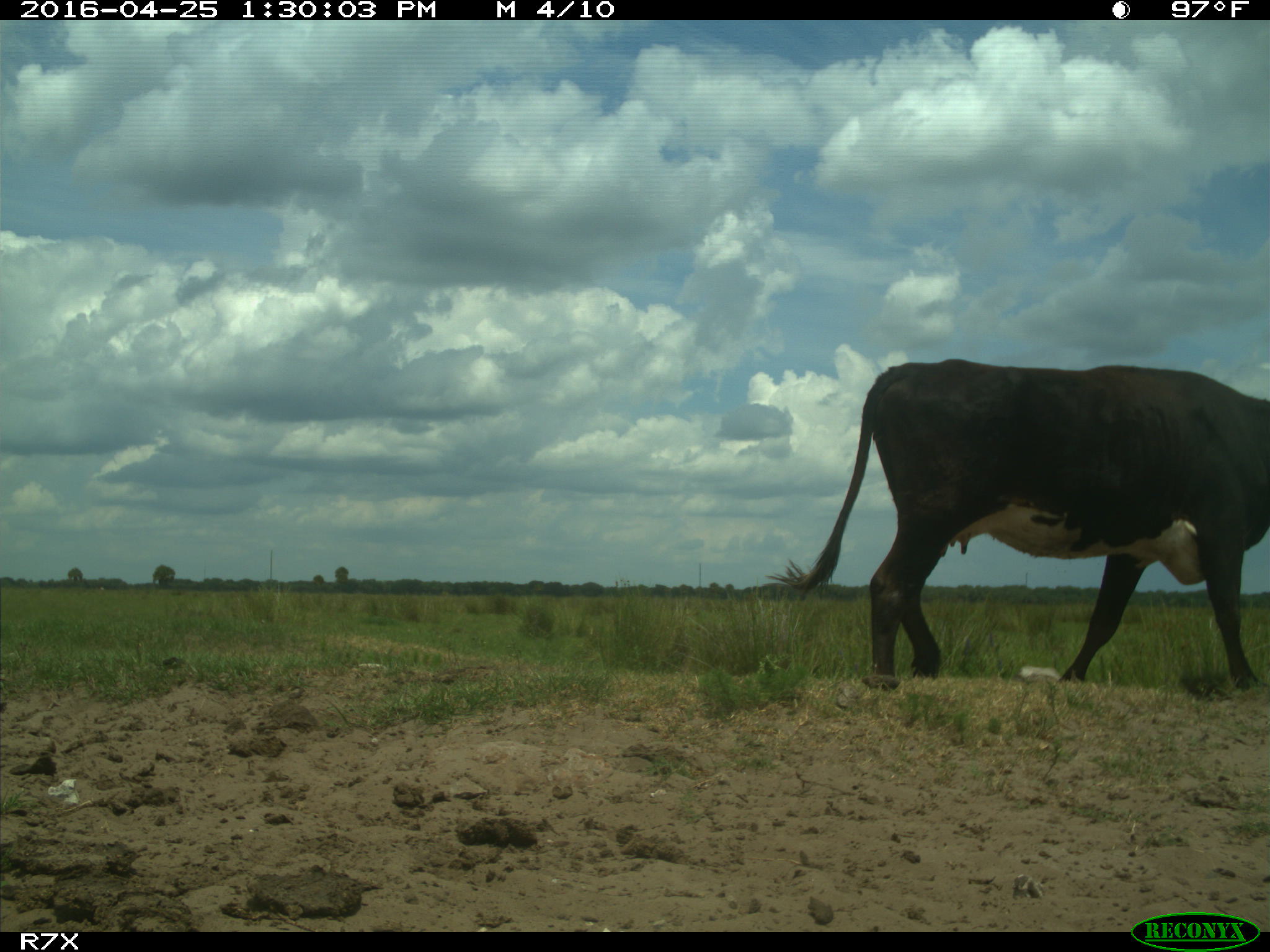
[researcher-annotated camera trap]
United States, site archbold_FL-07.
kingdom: Animalia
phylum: Chordata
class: Mammalia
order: Artiodactyla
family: Bovidae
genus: Bos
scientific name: Bos taurus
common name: domestic cow